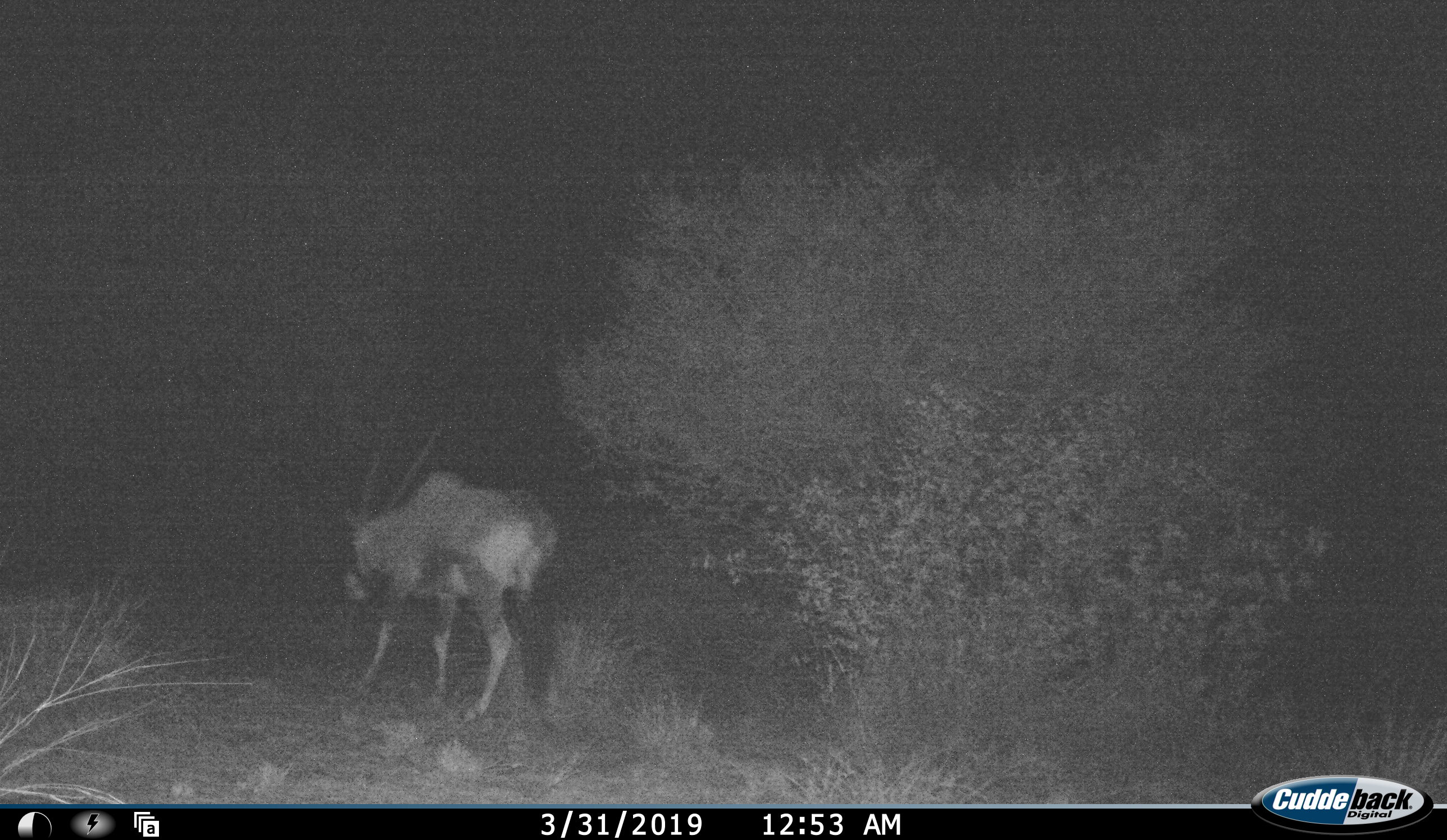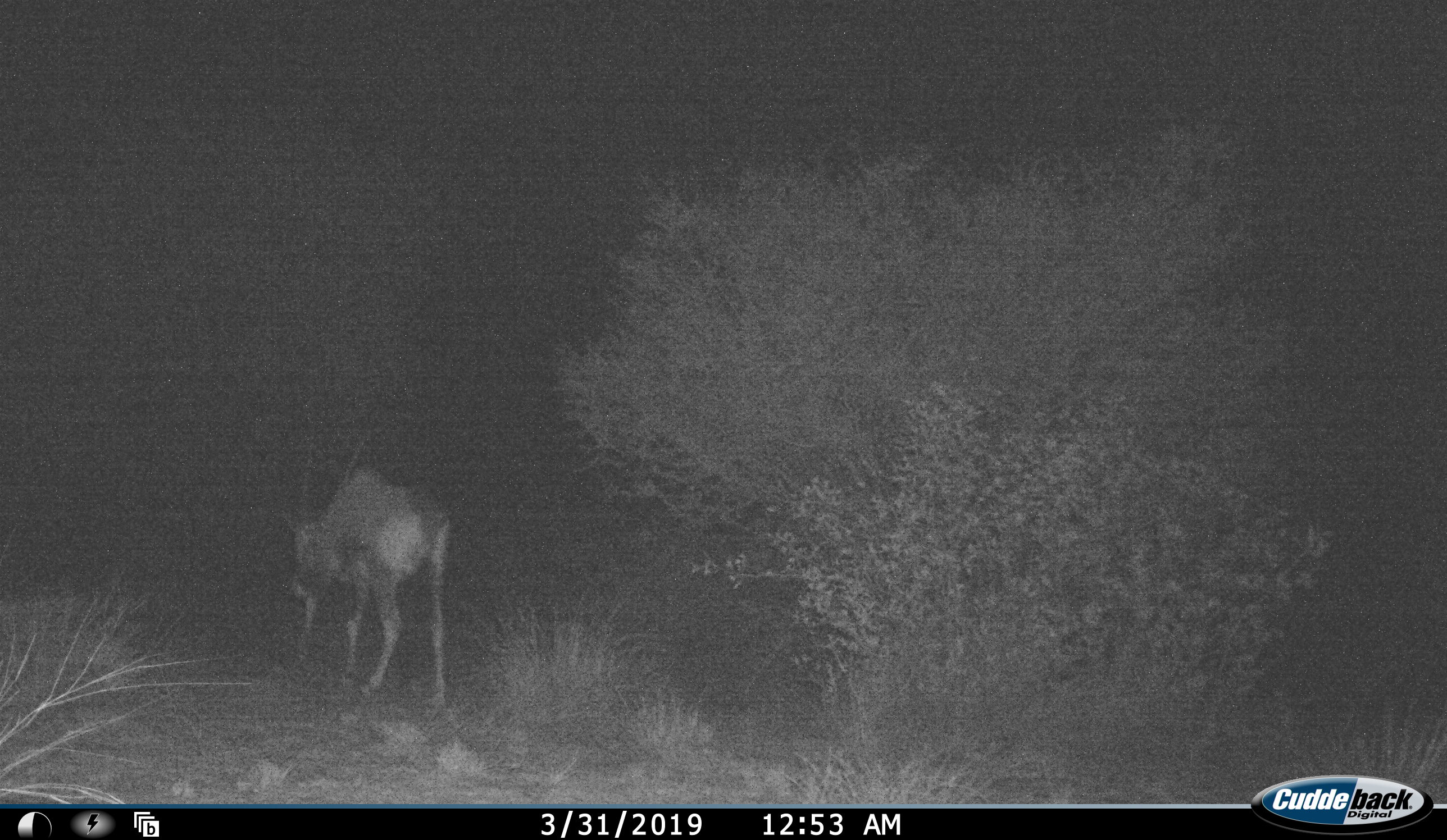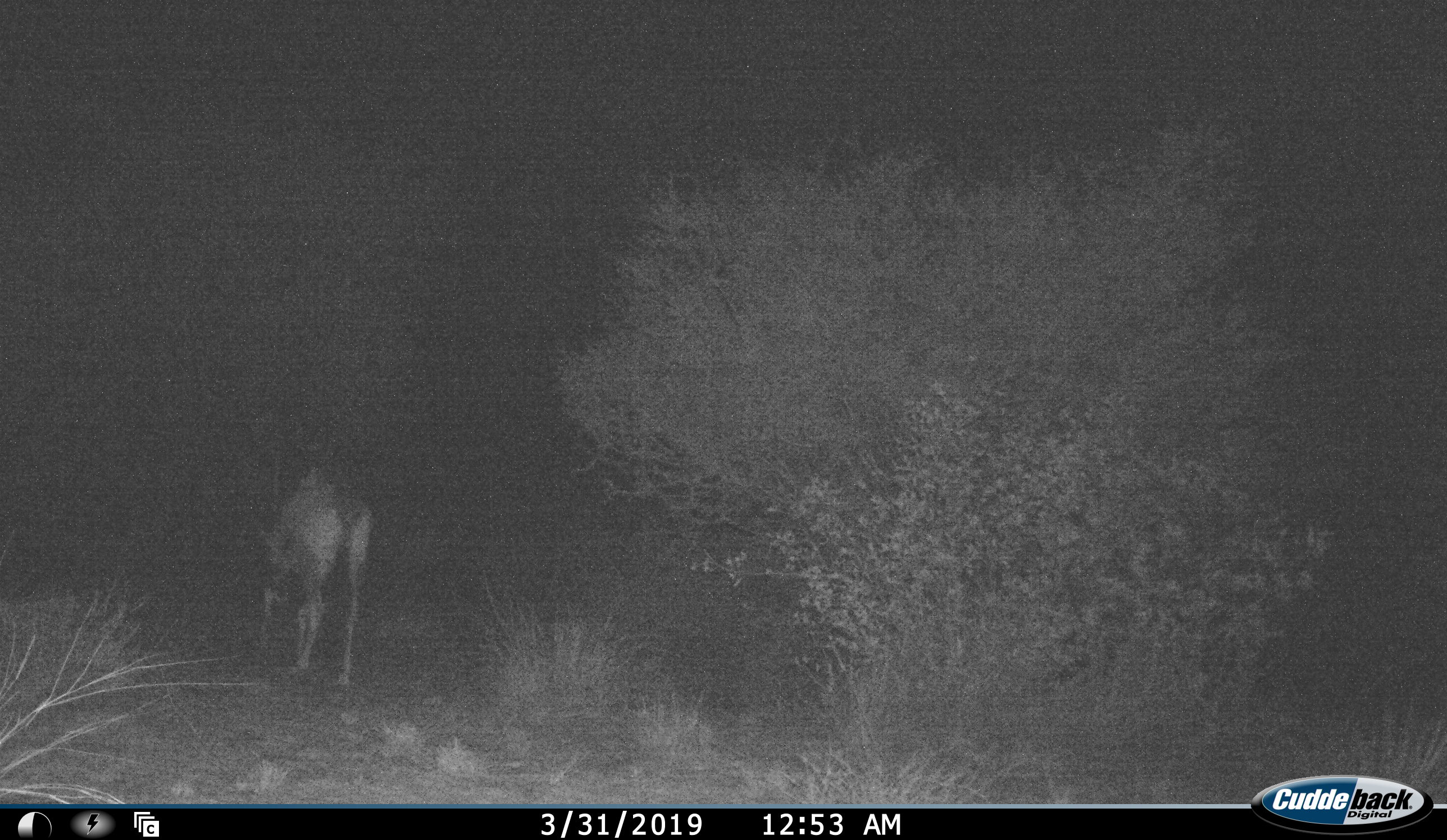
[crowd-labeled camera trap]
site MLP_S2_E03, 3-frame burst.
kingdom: Animalia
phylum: Chordata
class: Mammalia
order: Artiodactyla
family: Bovidae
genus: Oryx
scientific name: Oryx gazella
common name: gemsbok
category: oryx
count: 1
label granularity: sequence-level